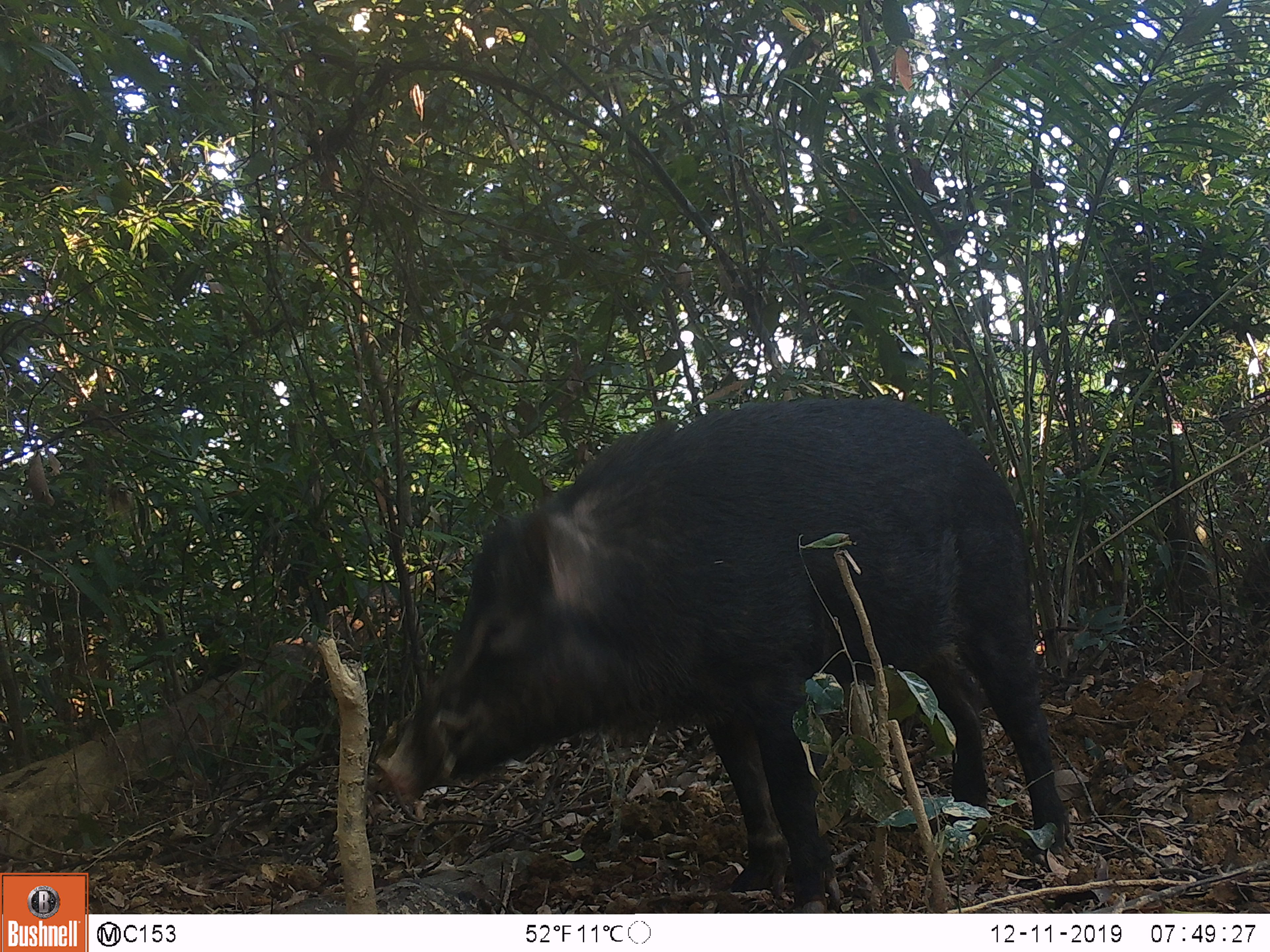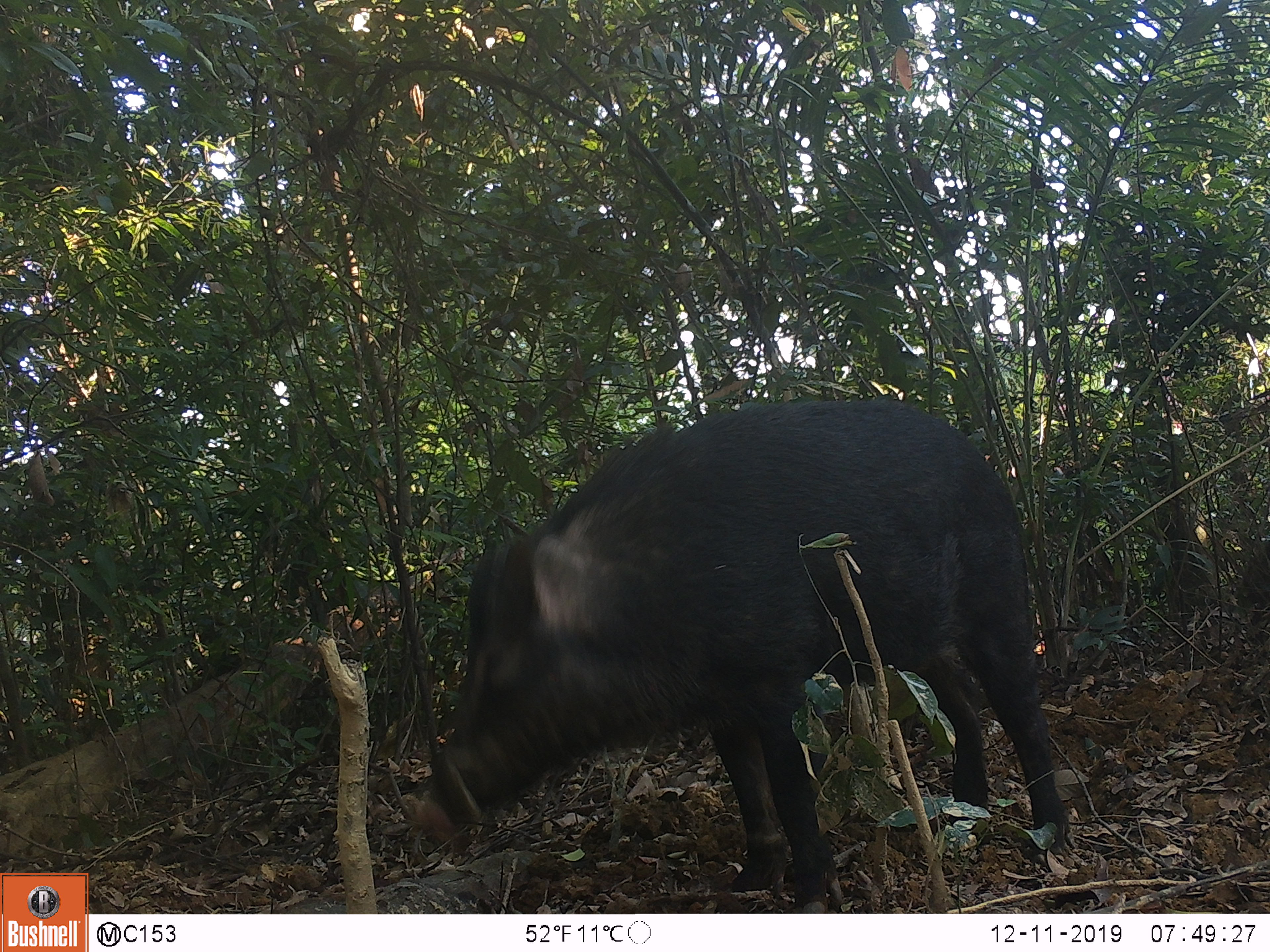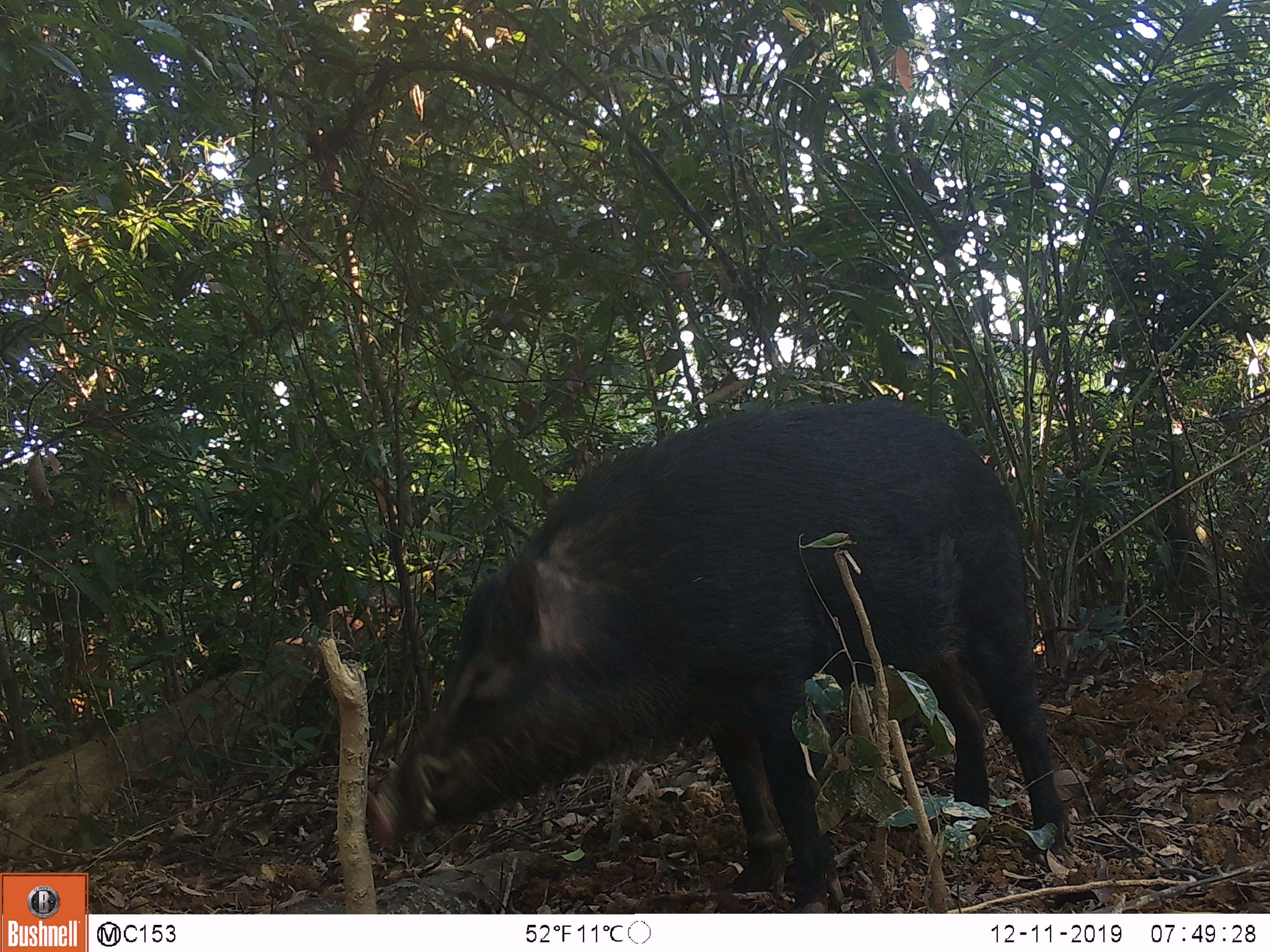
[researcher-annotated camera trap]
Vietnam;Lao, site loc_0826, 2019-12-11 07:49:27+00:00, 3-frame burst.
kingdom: Animalia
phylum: Chordata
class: Mammalia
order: Artiodactyla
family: Suidae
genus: Sus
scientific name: Sus scrofa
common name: eurasian wild pig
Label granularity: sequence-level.